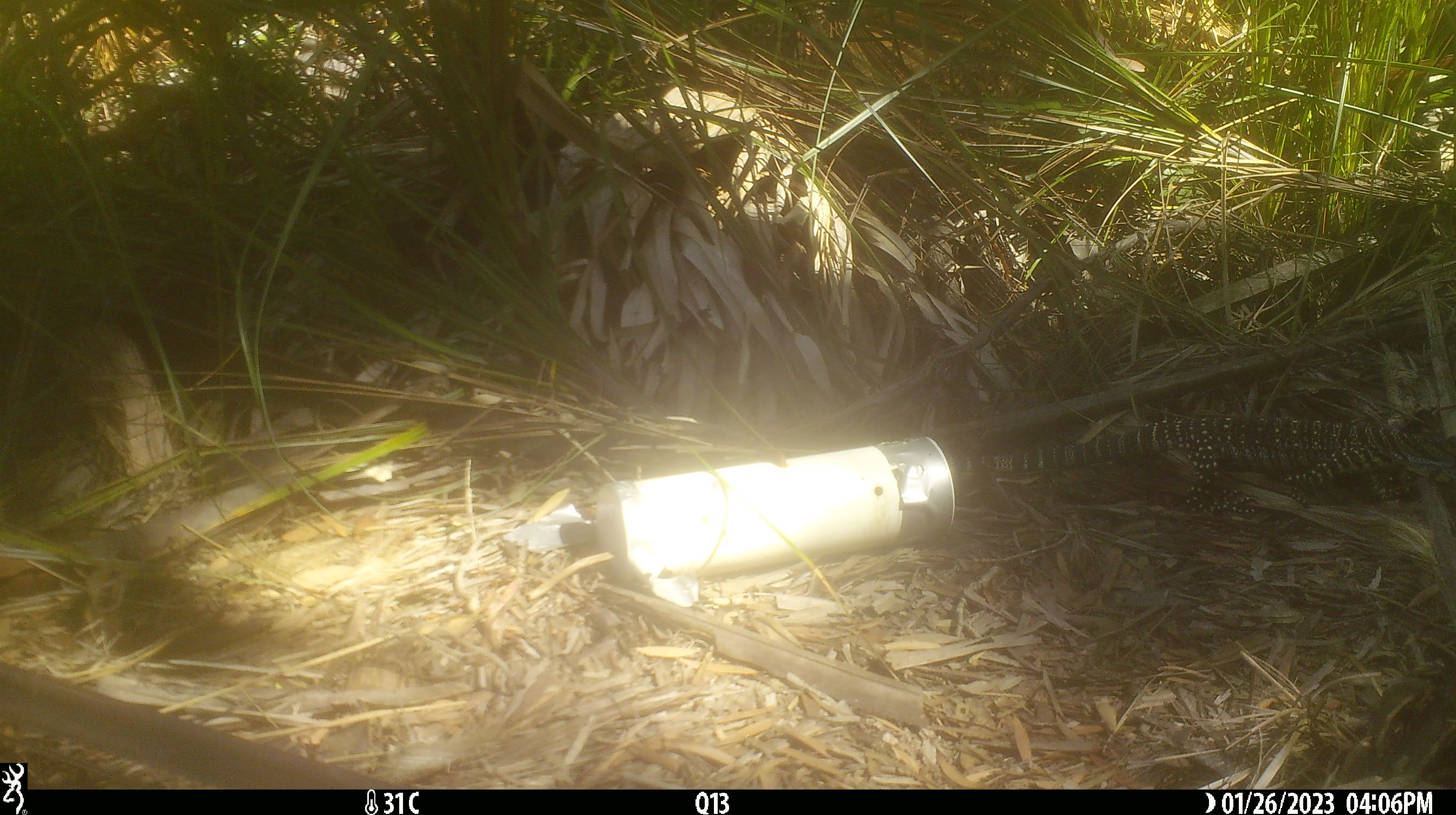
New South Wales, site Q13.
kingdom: Animalia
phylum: Chordata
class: Reptilia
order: Squamata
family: Varanidae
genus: Varanus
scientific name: Varanus varius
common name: lace monitor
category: goanna